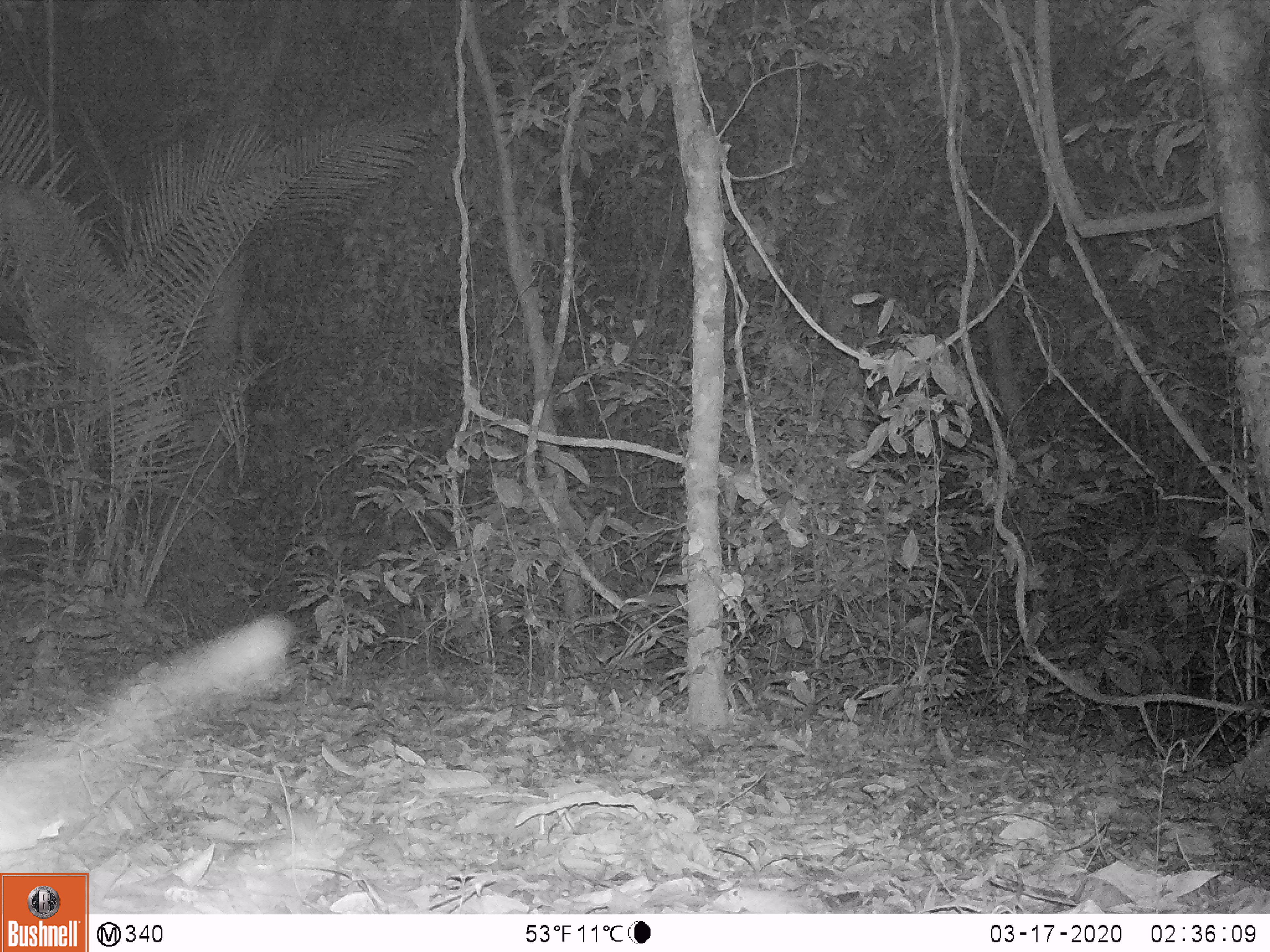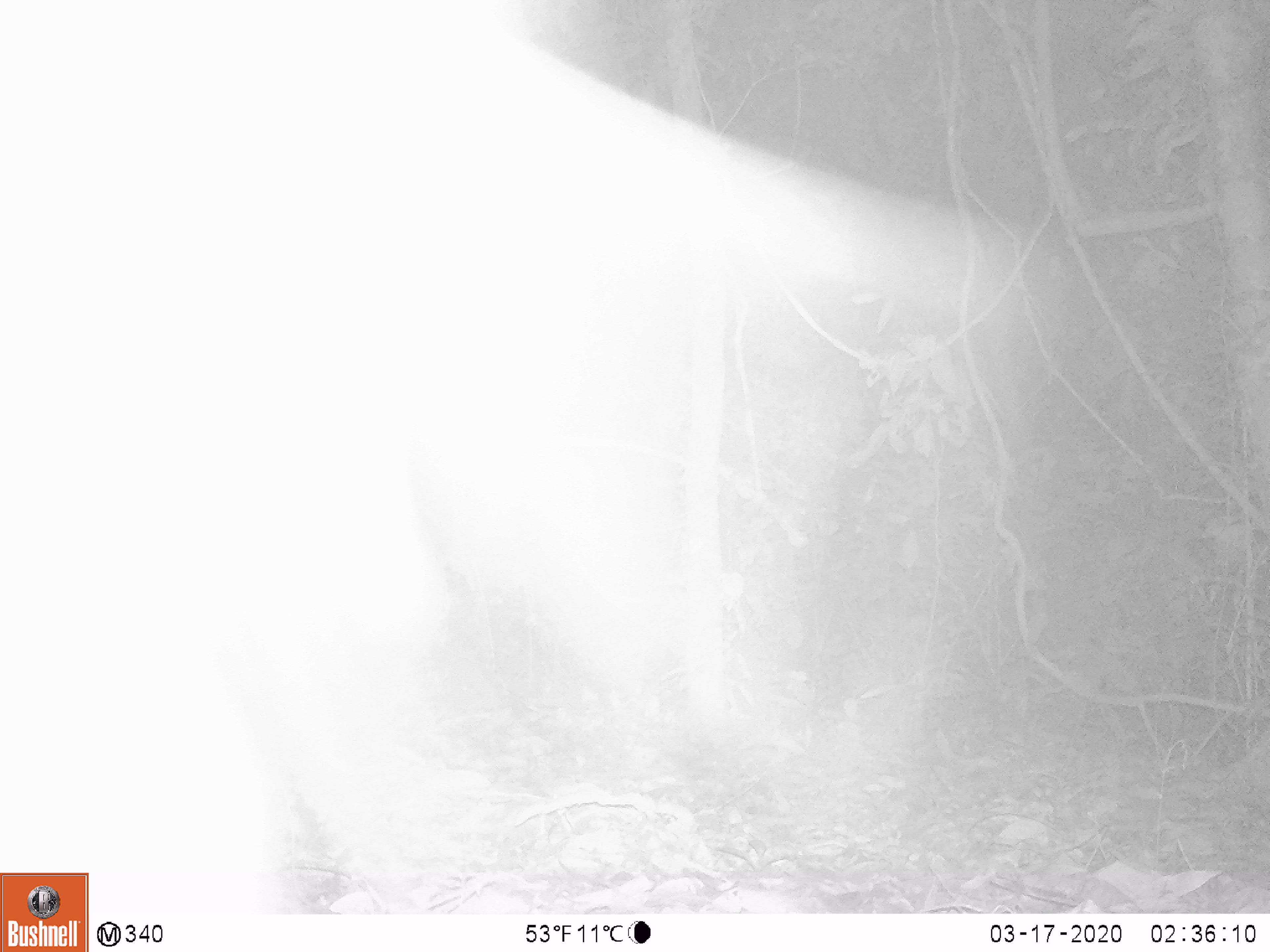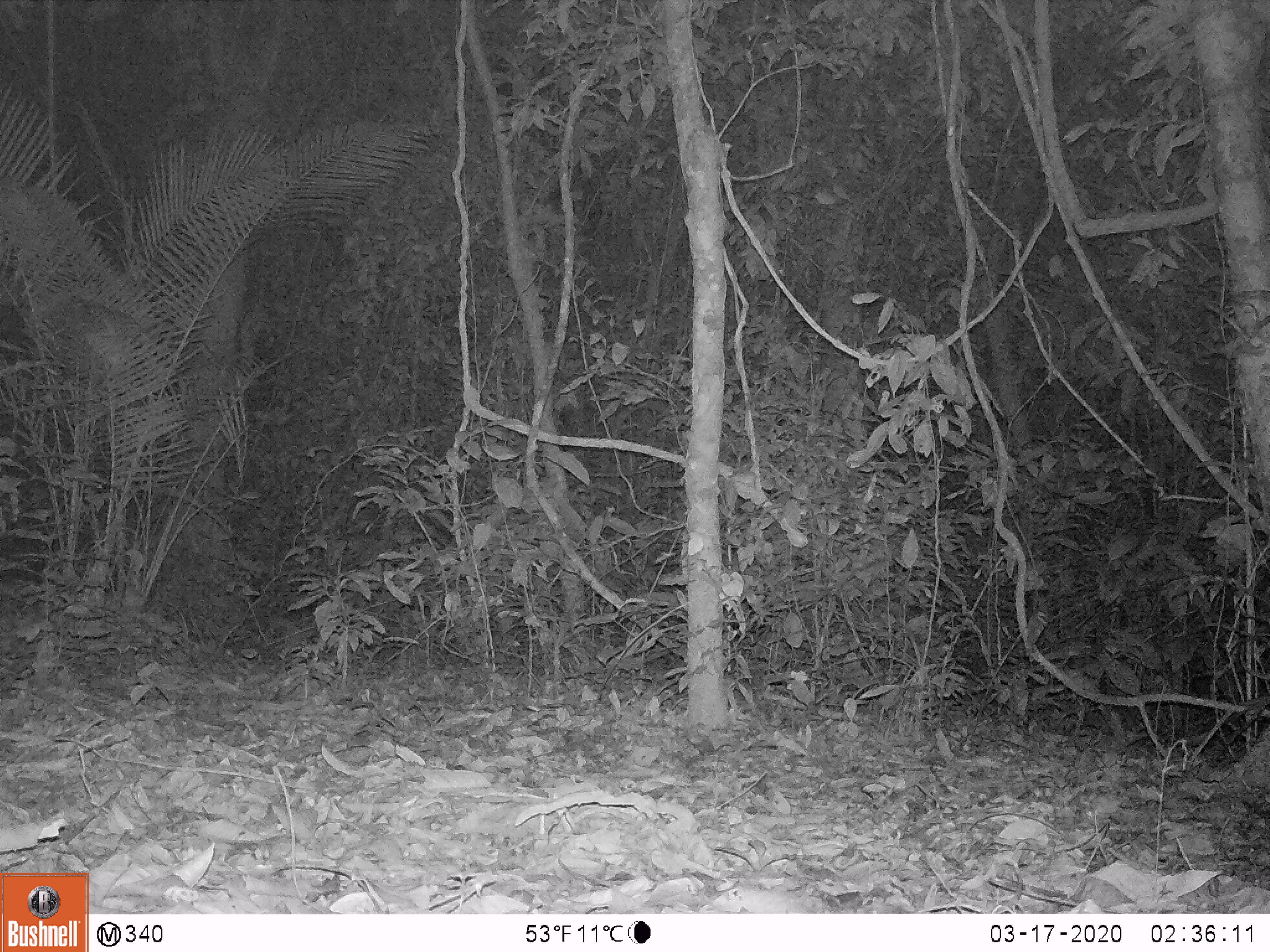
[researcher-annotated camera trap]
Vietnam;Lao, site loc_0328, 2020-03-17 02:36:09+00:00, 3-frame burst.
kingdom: Animalia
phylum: Chordata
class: Mammalia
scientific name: Mammalia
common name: mammal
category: unidentified small mammal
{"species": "unidentified small mammal (mammal) (Mammalia)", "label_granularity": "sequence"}